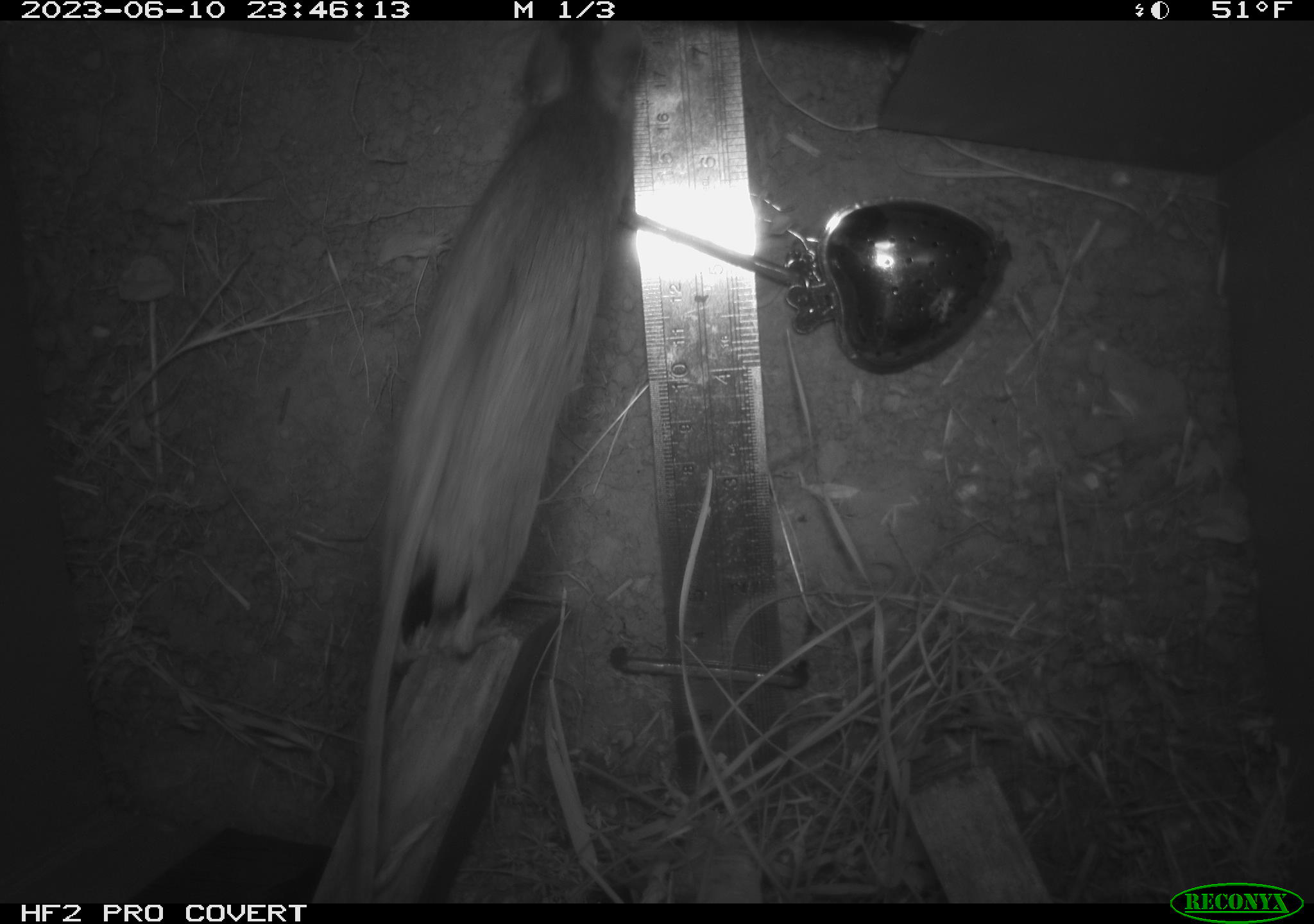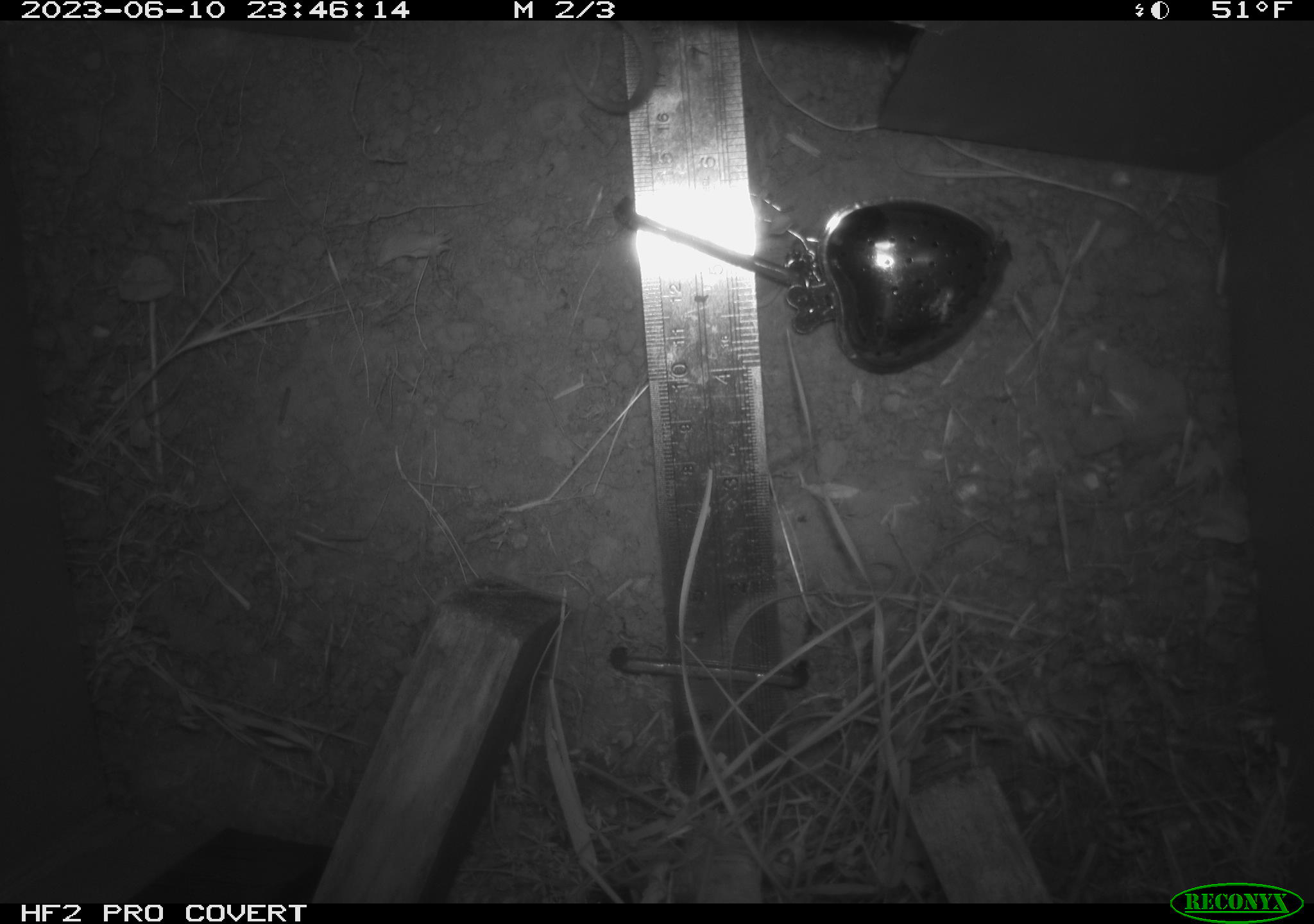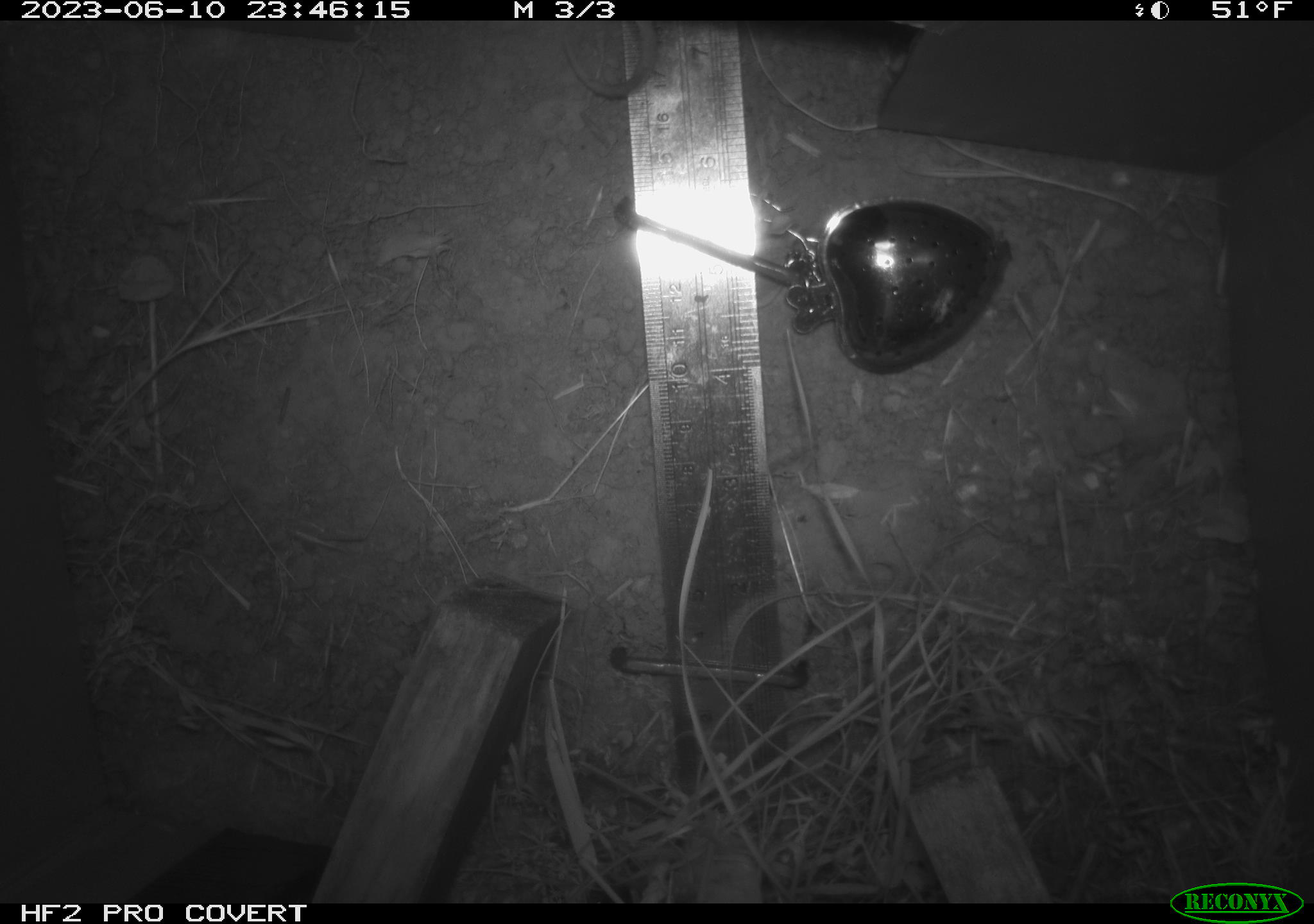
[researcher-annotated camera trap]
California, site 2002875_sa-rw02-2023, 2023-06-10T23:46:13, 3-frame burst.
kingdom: Animalia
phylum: Chordata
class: Mammalia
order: Rodentia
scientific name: Rodentia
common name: mouse species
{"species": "mouse species (Rodentia)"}